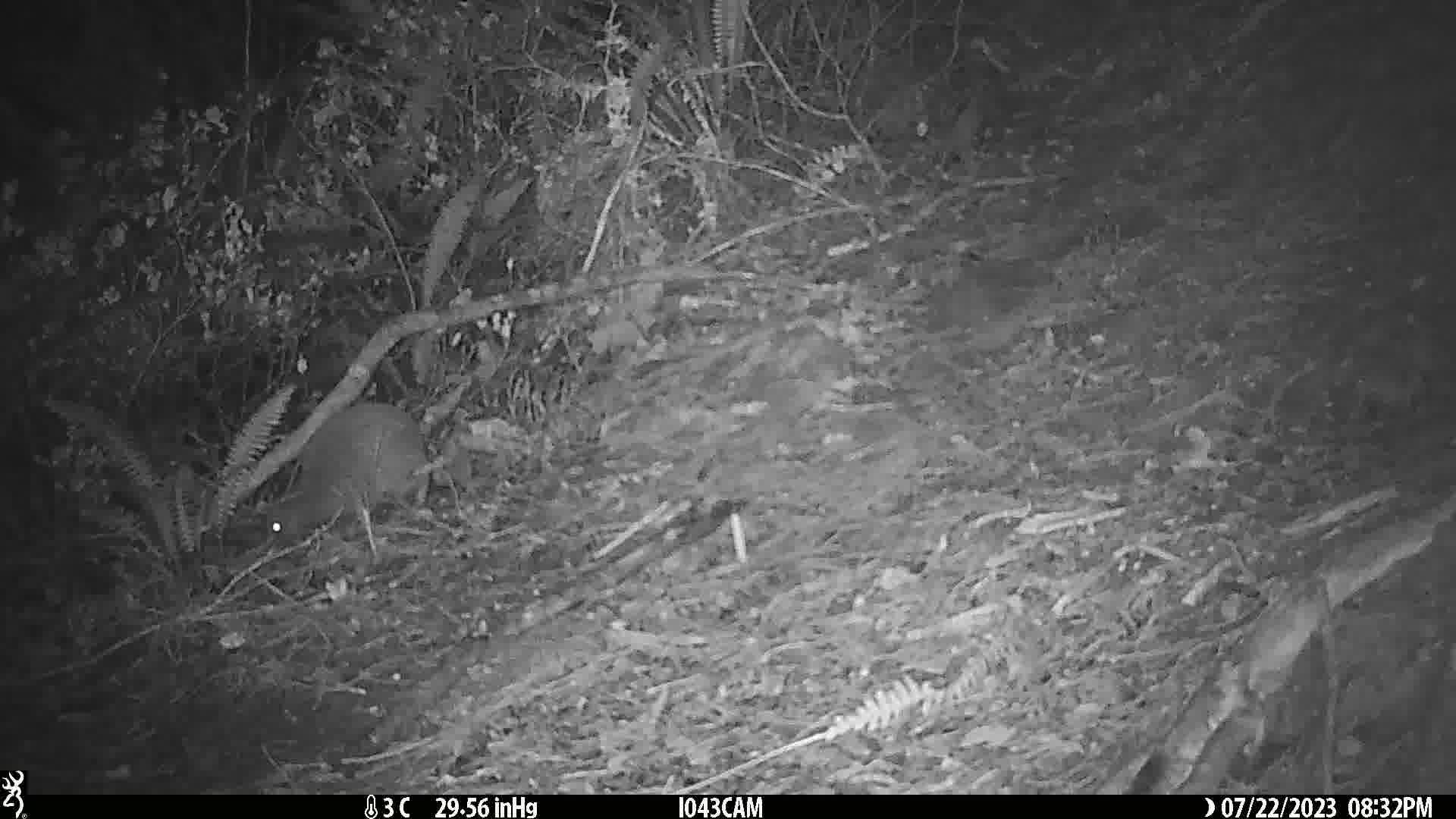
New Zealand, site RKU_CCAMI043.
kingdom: Animalia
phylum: Chordata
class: Aves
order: Apterygiformes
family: Apterygidae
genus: Apteryx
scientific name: Apteryx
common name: kiwi